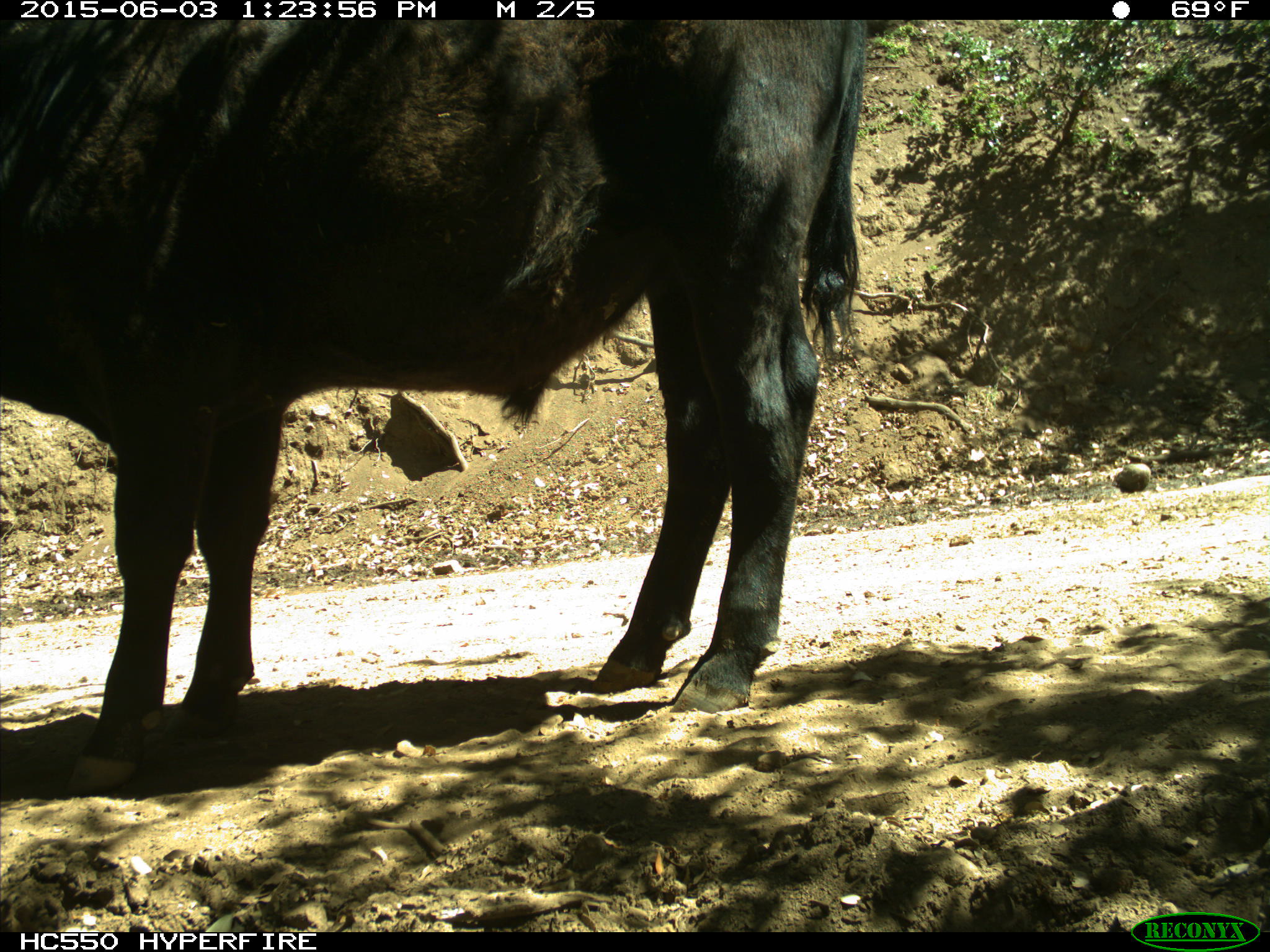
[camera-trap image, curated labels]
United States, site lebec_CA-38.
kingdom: Animalia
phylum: Chordata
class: Mammalia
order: Artiodactyla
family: Bovidae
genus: Bos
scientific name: Bos taurus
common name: domestic cow